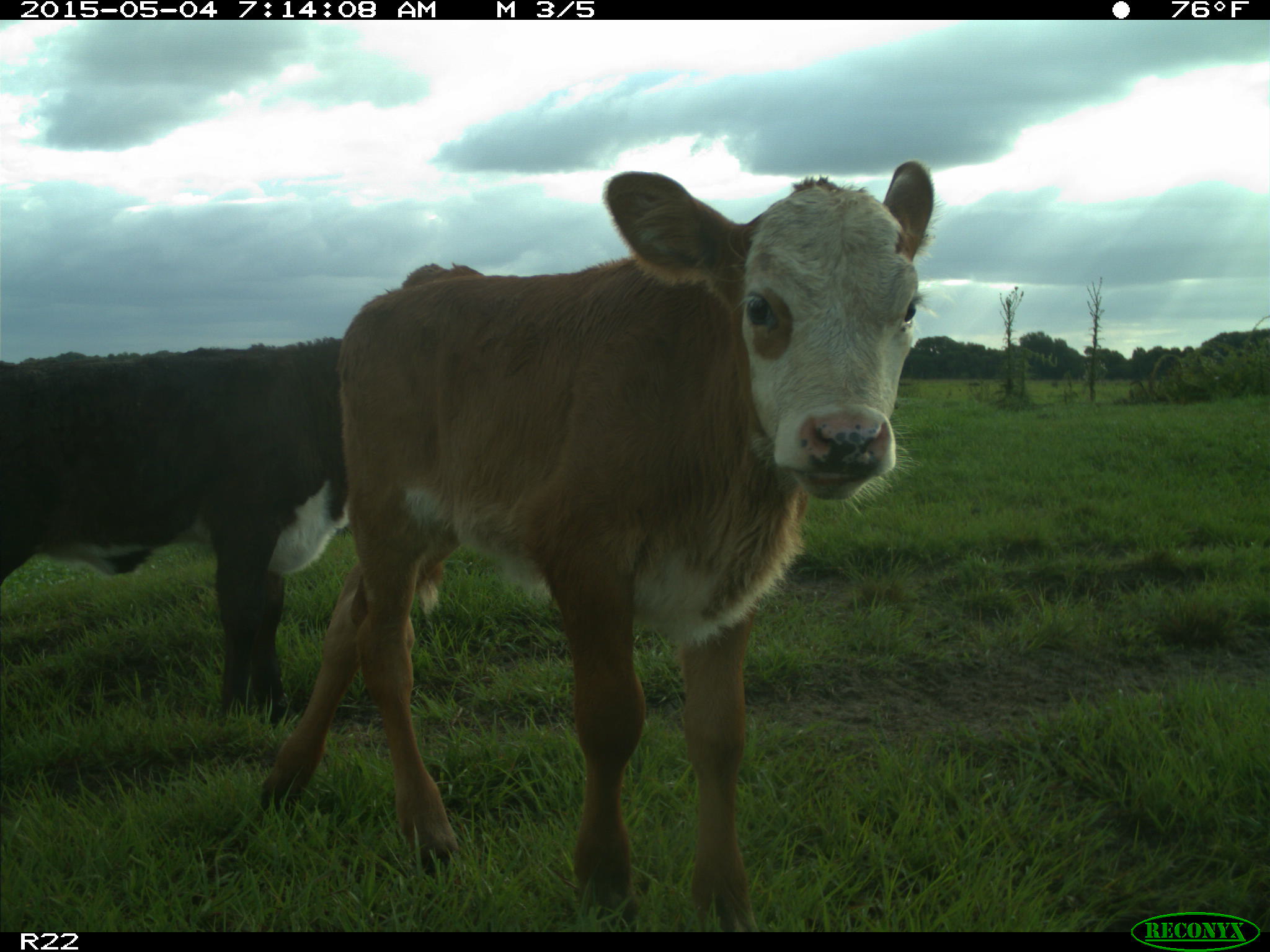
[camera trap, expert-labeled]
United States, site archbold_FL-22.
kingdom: Animalia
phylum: Chordata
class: Mammalia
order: Artiodactyla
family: Bovidae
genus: Bos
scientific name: Bos taurus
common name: domestic cow